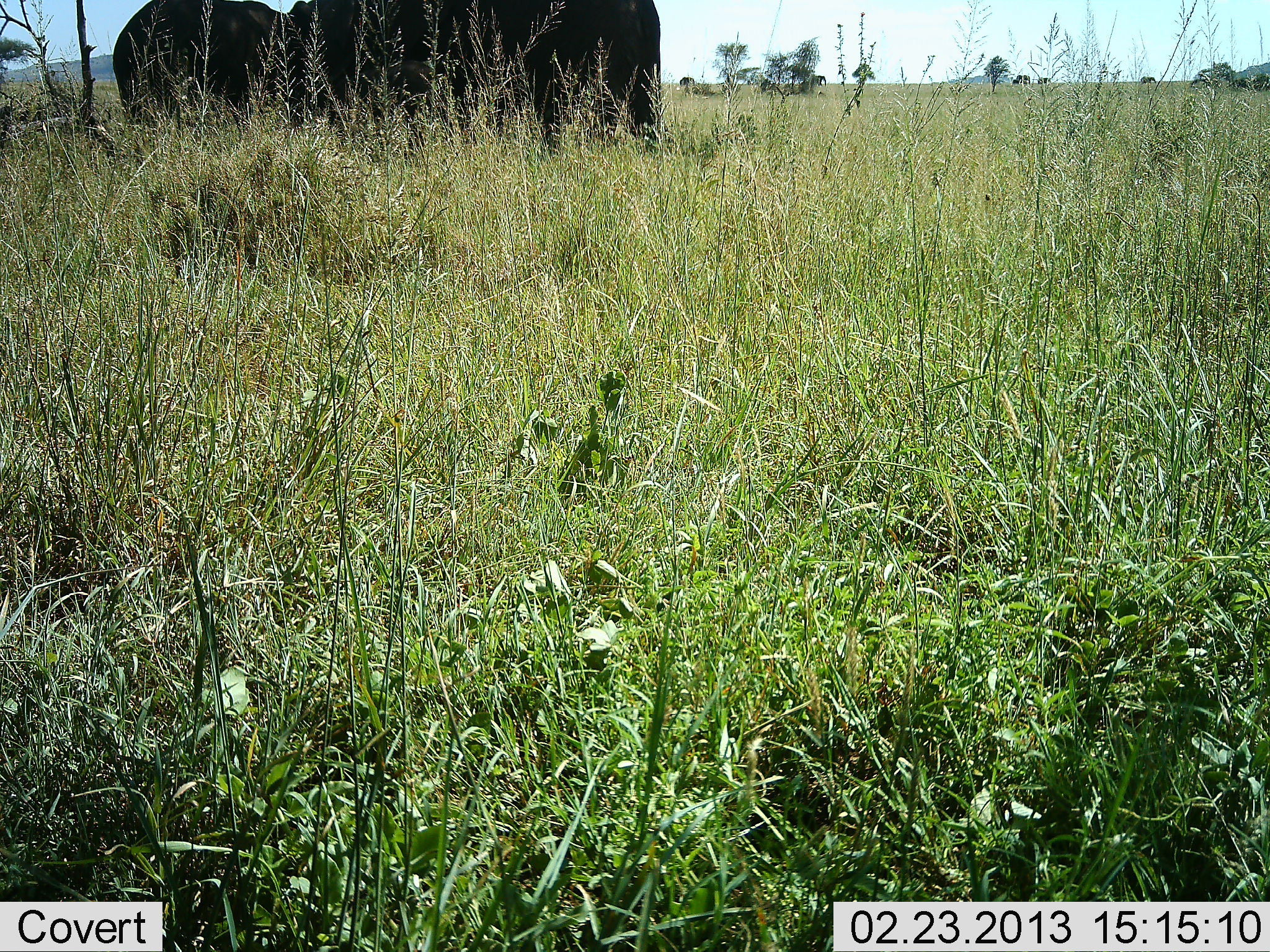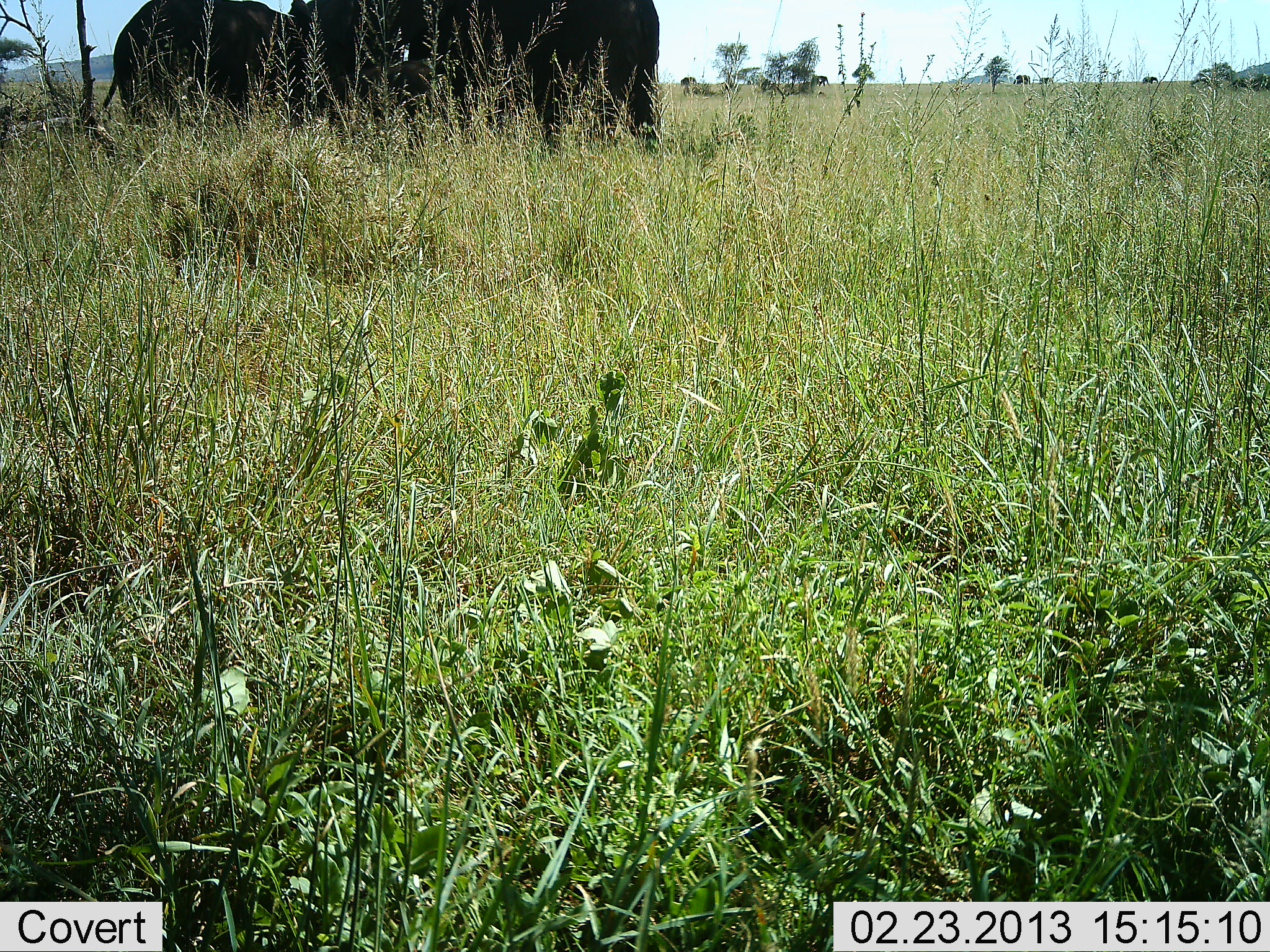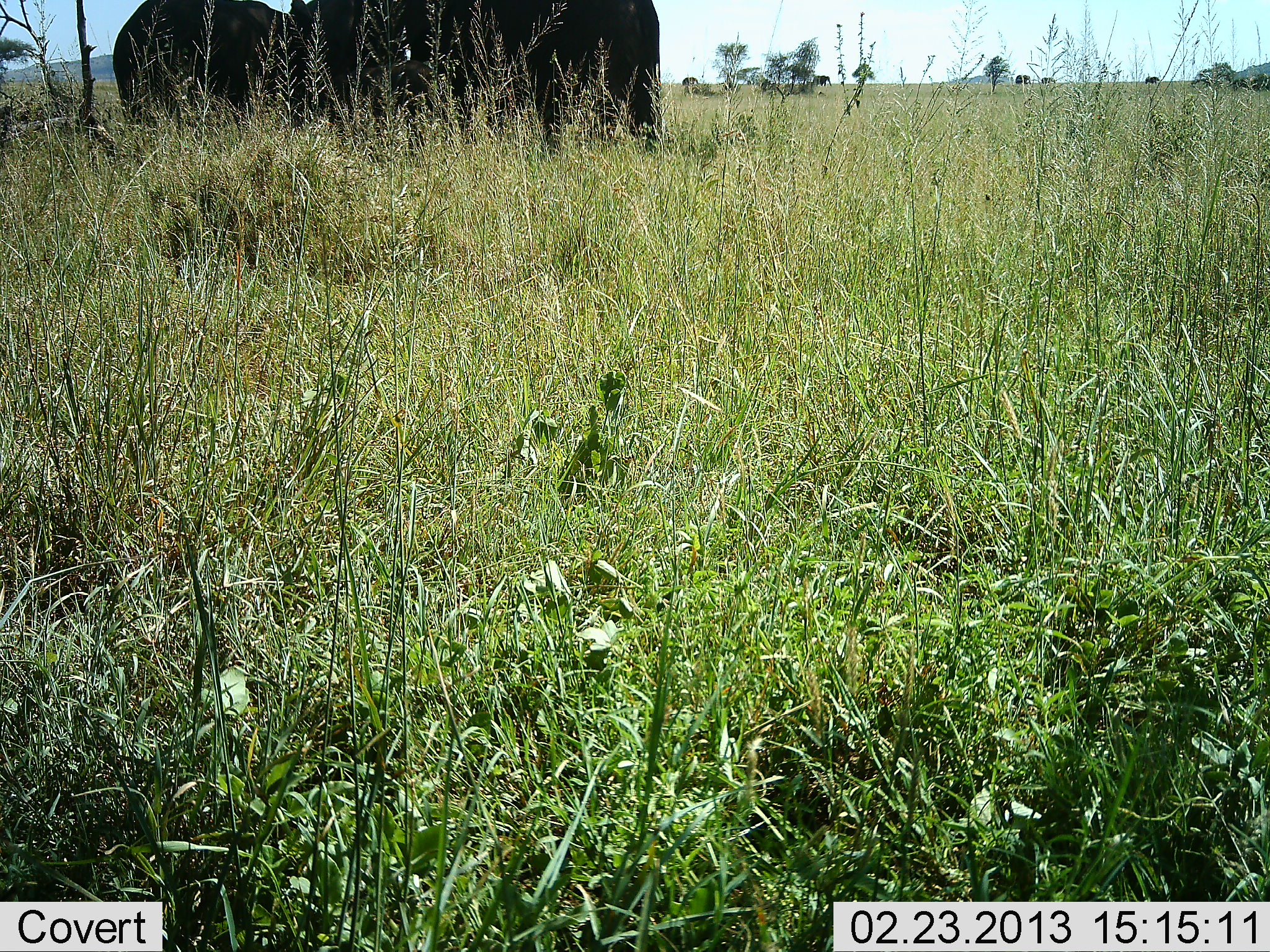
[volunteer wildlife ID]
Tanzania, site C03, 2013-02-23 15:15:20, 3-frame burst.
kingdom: Animalia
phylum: Chordata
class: Mammalia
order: Proboscidea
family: Elephantidae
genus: Loxodonta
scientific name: Loxodonta africana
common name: african bush elephant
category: elephant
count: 3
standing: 93%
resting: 4%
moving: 22%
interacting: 7%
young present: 4%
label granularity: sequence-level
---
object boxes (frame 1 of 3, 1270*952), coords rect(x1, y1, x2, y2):
animal: rect(456, 1, 663, 159); rect(113, 1, 293, 135); rect(348, 0, 502, 149); rect(286, 1, 359, 133)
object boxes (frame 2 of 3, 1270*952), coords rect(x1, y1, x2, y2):
animal: rect(101, 0, 315, 135); rect(495, 0, 665, 151); rect(283, 0, 478, 126); rect(390, 0, 516, 136)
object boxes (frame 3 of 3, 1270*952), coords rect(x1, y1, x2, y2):
animal: rect(111, 0, 311, 135); rect(517, 0, 658, 146); rect(379, 0, 525, 126); rect(286, 0, 407, 130); rect(361, 55, 460, 123)